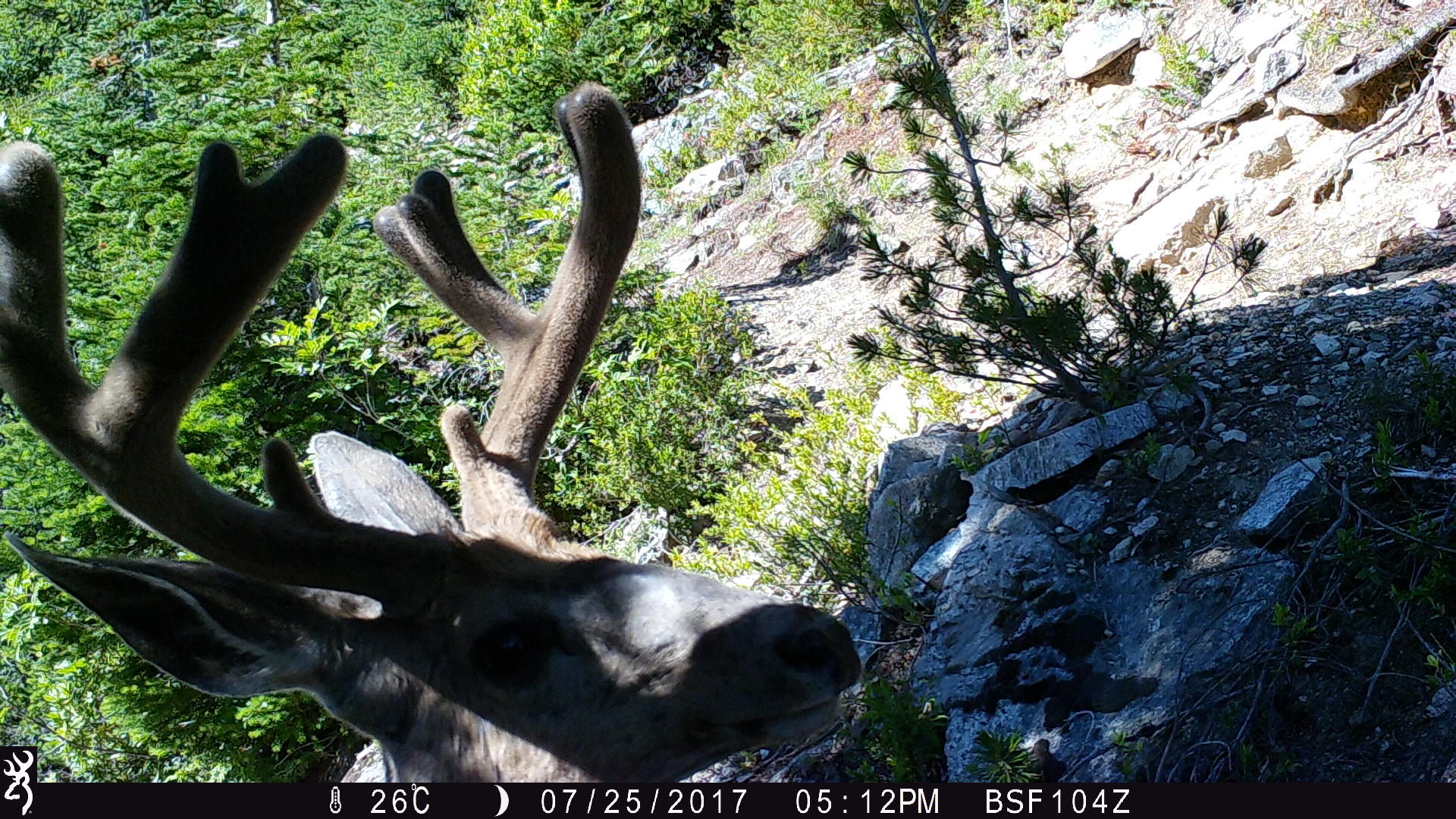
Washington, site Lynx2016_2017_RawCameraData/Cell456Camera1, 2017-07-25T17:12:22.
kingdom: Animalia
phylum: Chordata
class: Mammalia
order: Artiodactyla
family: Cervidae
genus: Odocoileus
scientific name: Odocoileus hemionus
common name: mule deer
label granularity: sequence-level